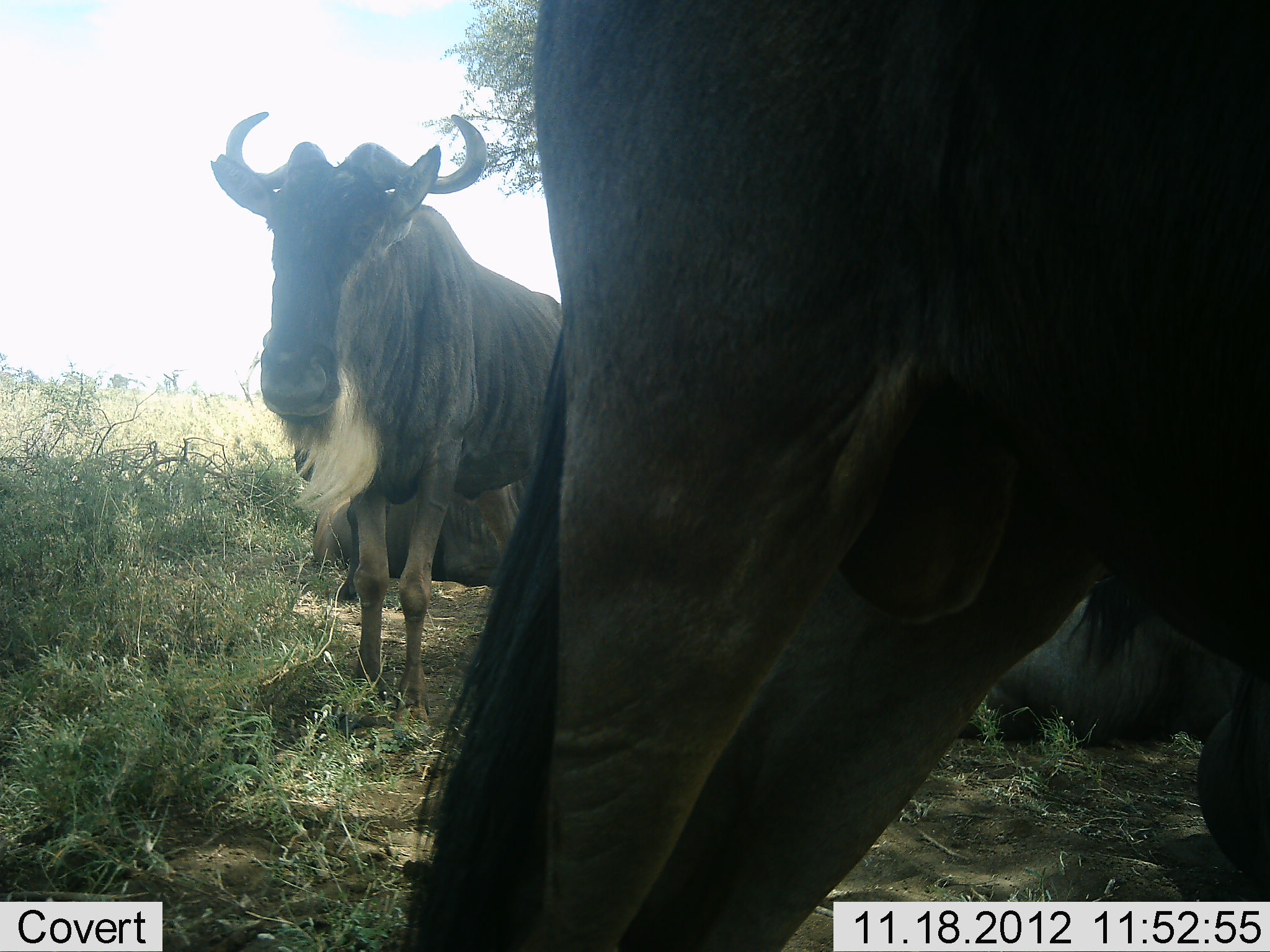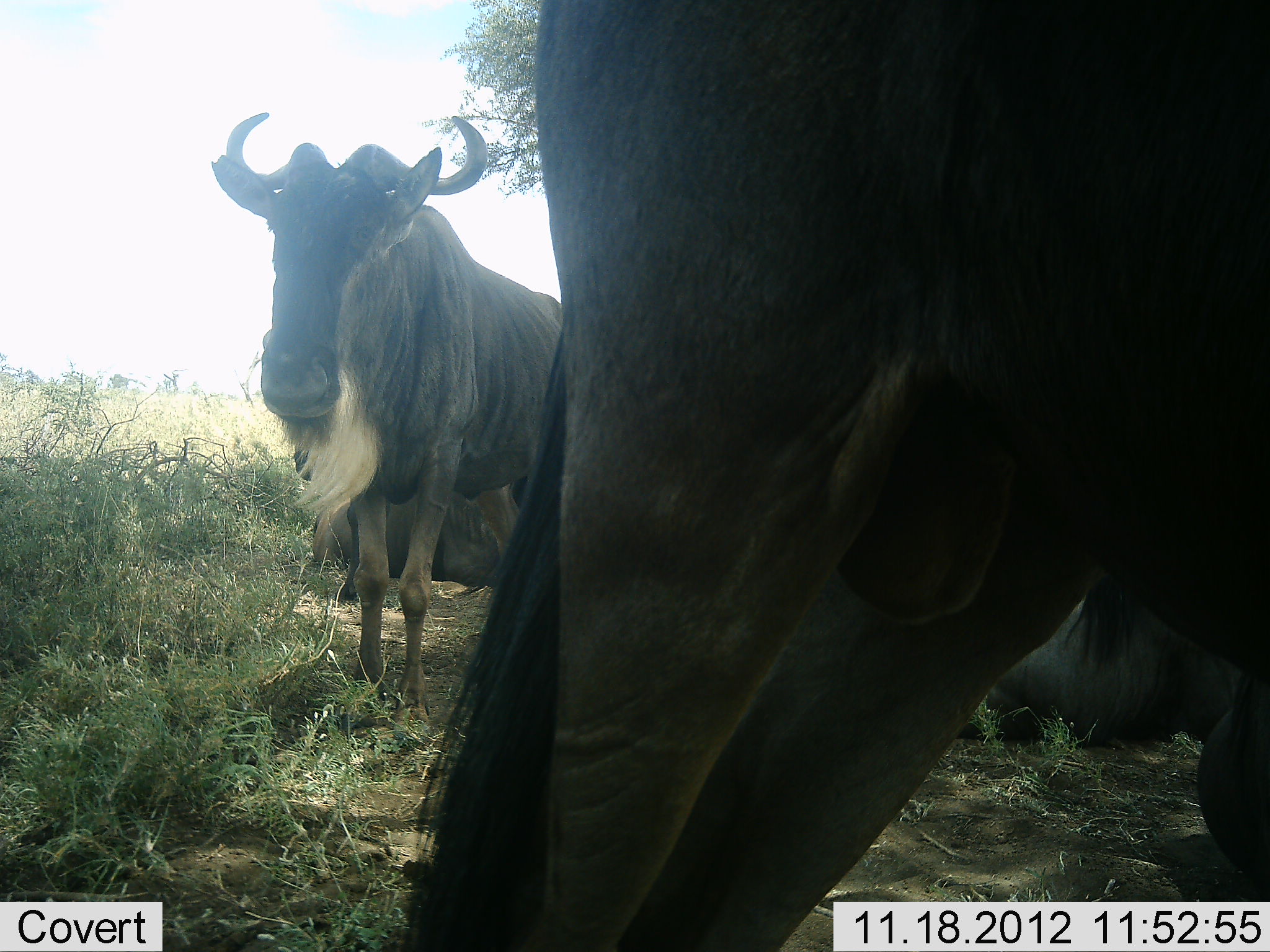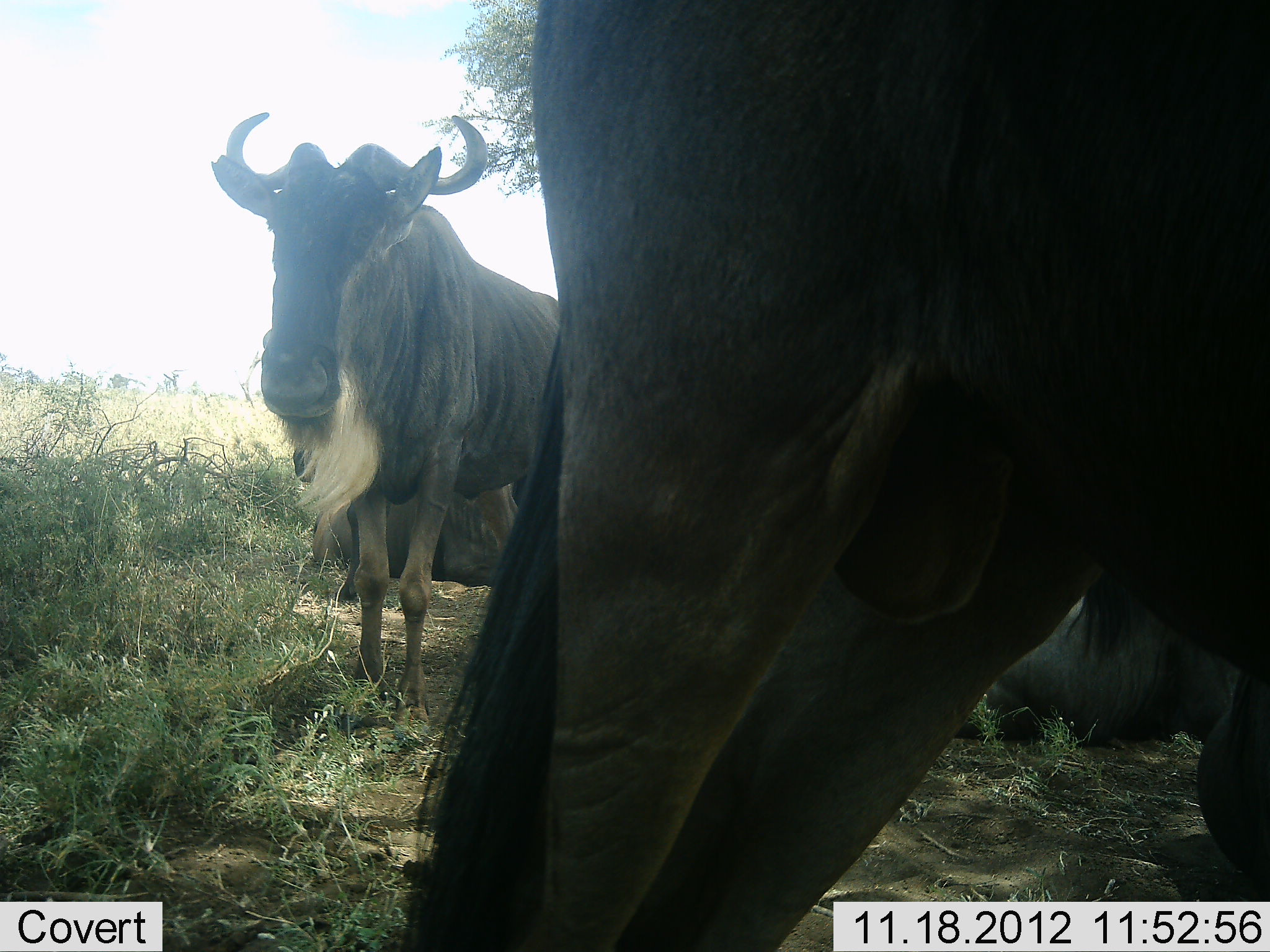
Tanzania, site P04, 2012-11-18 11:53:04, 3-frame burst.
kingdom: Animalia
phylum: Chordata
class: Mammalia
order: Artiodactyla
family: Bovidae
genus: Connochaetes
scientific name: Connochaetes taurinus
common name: blue wildebeest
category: wildebeest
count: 4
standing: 100%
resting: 80%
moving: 10%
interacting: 0%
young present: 0%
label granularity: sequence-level